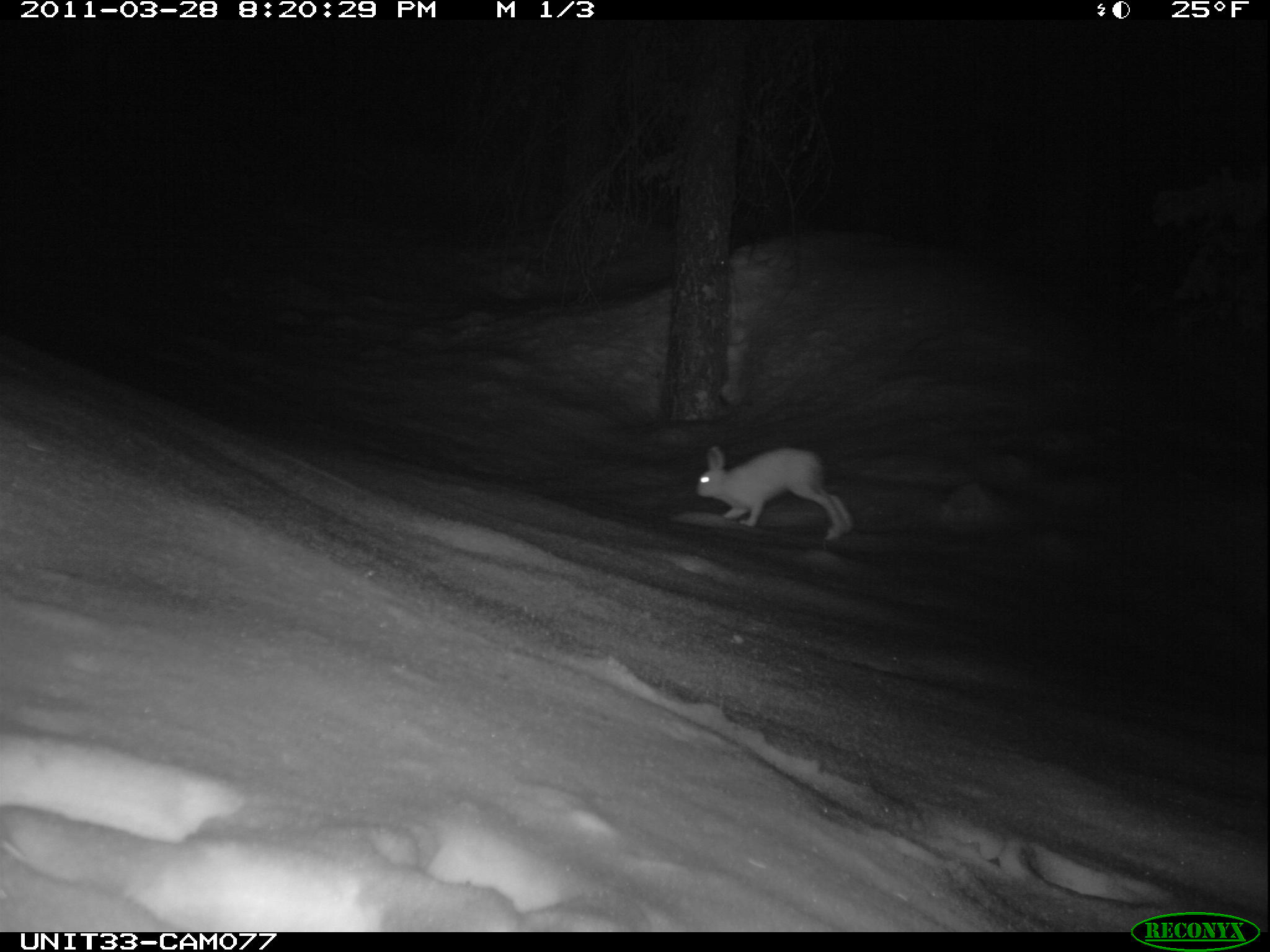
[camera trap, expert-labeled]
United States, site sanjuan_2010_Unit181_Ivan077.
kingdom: Animalia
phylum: Chordata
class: Mammalia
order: Lagomorpha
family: Leporidae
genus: Lepus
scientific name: Lepus americanus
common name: snowshoe hare